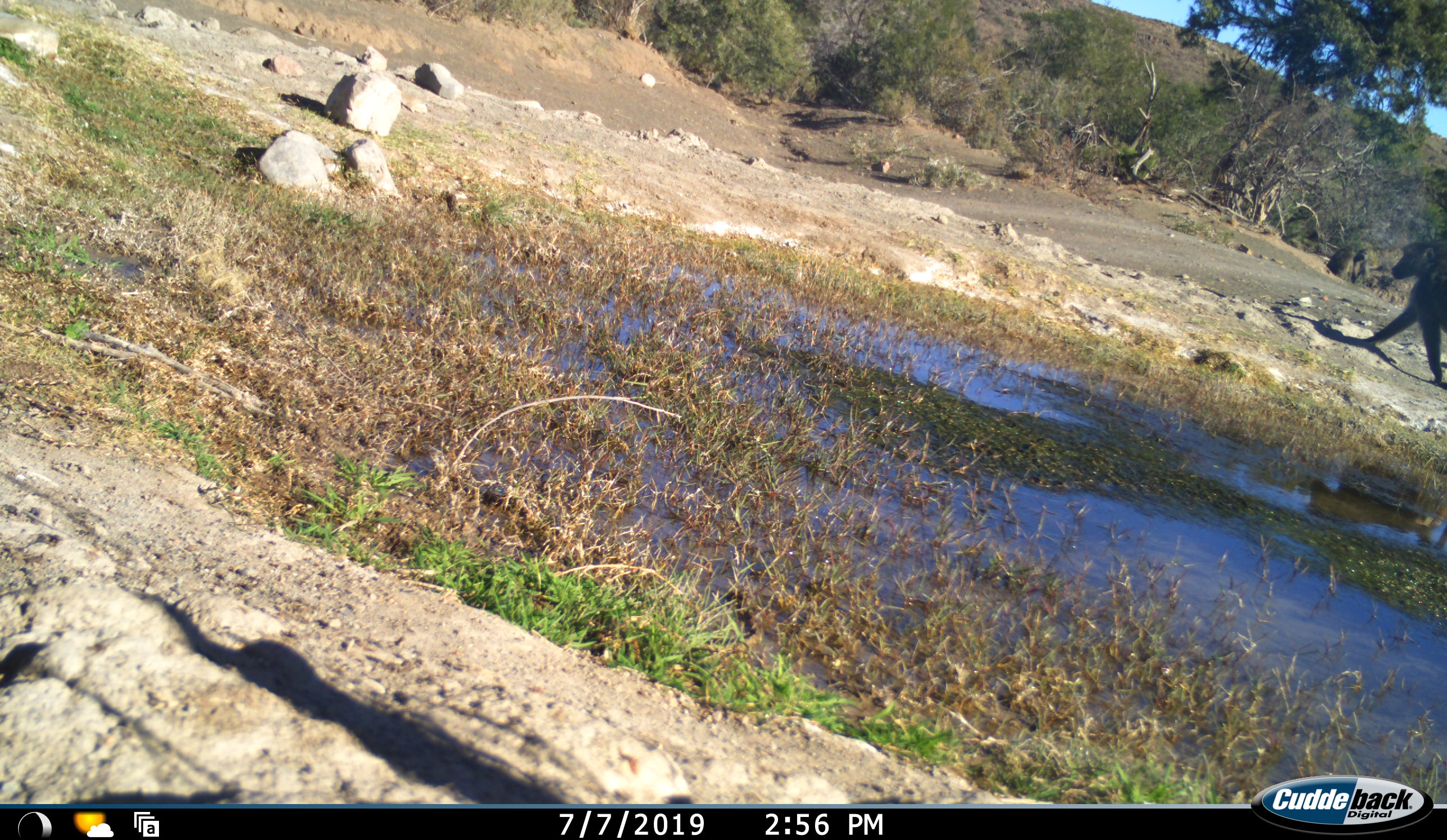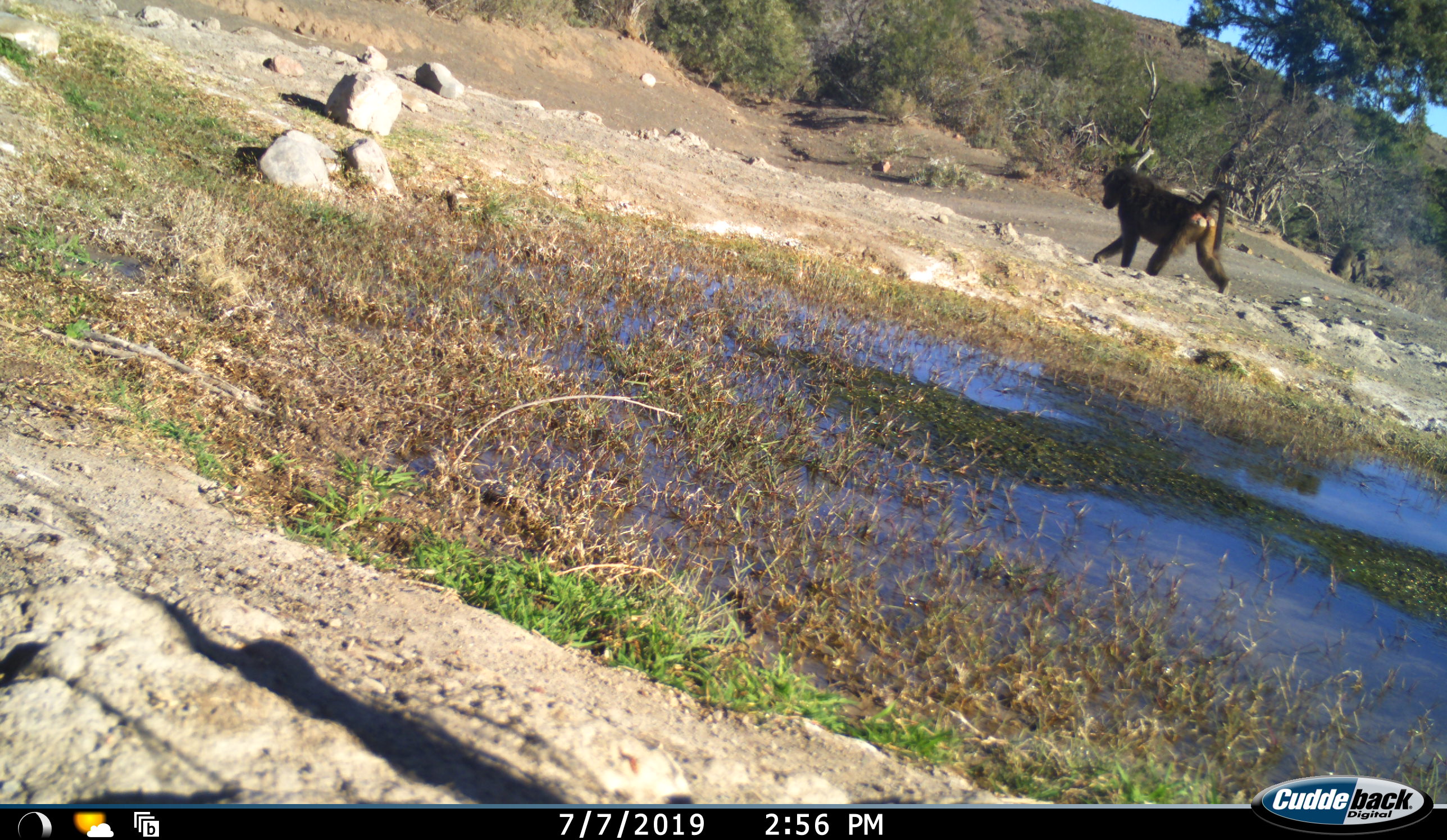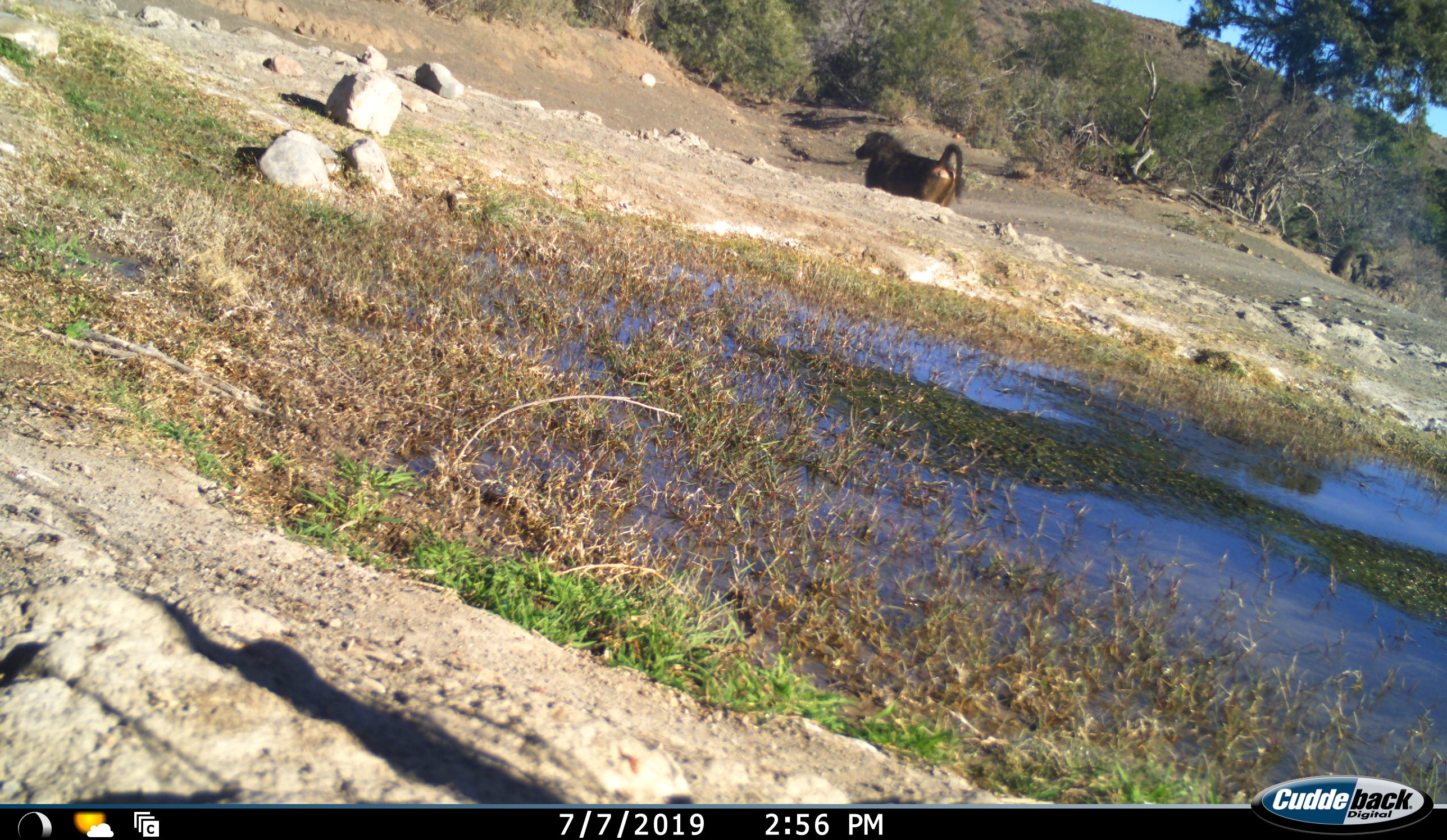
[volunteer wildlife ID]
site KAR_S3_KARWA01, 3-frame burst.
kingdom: Animalia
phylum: Chordata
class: Mammalia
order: Primates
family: Cercopithecidae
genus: Papio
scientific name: Papio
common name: baboon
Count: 2.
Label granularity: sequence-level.